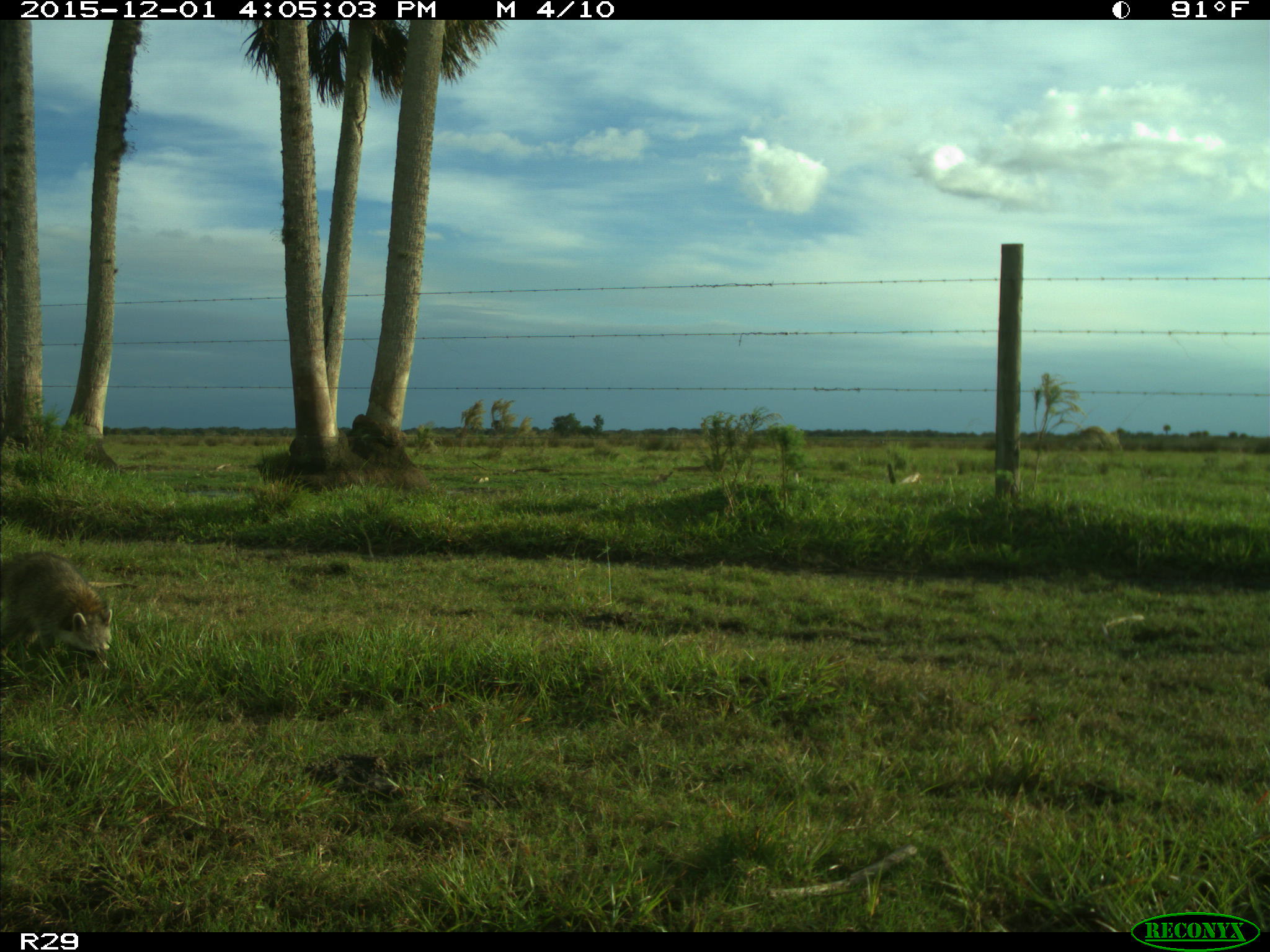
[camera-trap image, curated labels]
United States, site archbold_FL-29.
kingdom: Animalia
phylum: Chordata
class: Mammalia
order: Carnivora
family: Procyonidae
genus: Procyon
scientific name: Procyon lotor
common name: common raccoon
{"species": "Procyon lotor (common raccoon)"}